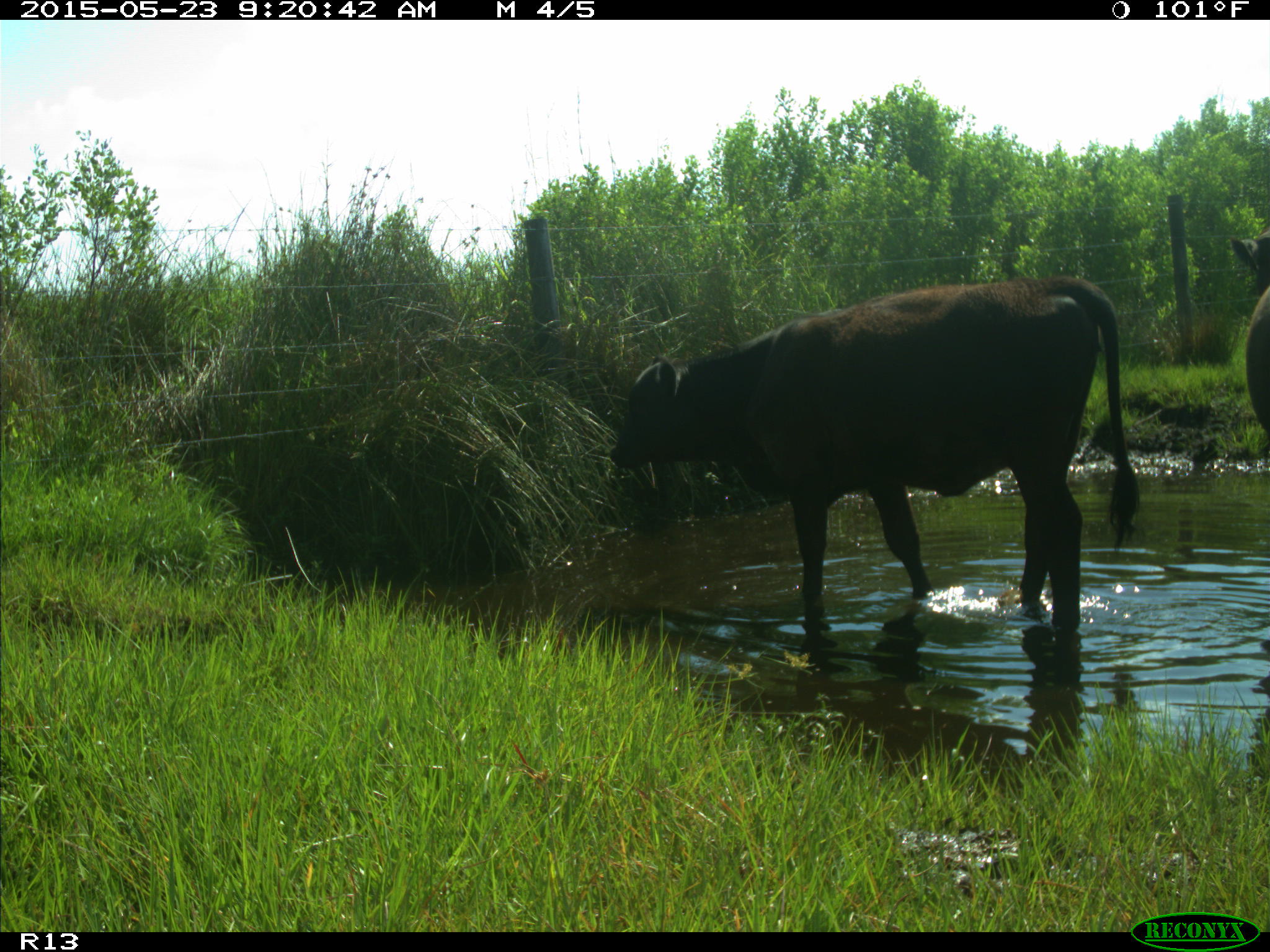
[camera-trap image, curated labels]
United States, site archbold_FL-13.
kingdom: Animalia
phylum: Chordata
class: Mammalia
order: Artiodactyla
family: Bovidae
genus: Bos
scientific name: Bos taurus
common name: domestic cow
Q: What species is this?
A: Bos taurus (domestic cow).